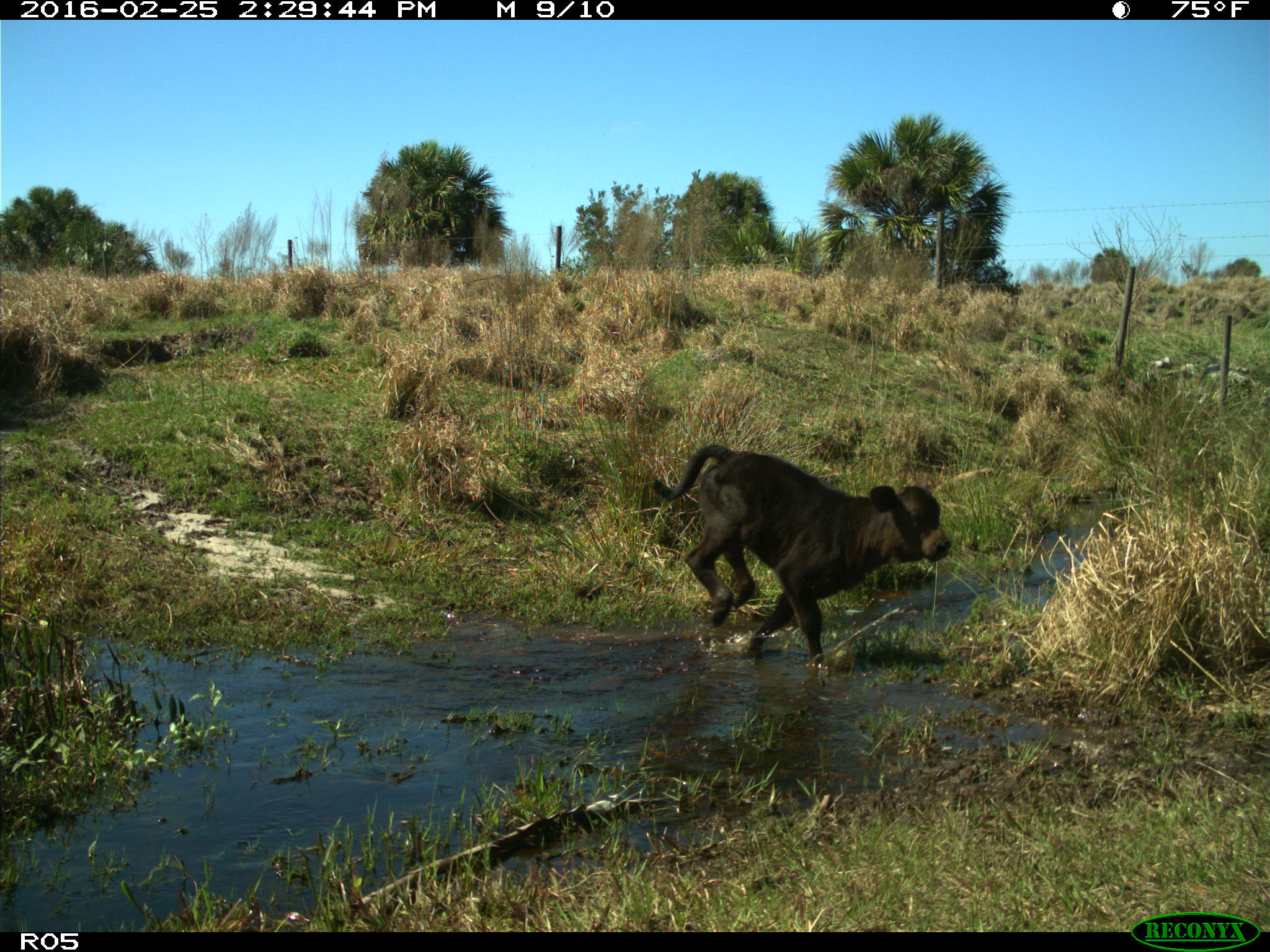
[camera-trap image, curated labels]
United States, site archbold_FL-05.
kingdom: Animalia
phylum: Chordata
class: Mammalia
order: Artiodactyla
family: Bovidae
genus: Bos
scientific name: Bos taurus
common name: domestic cow